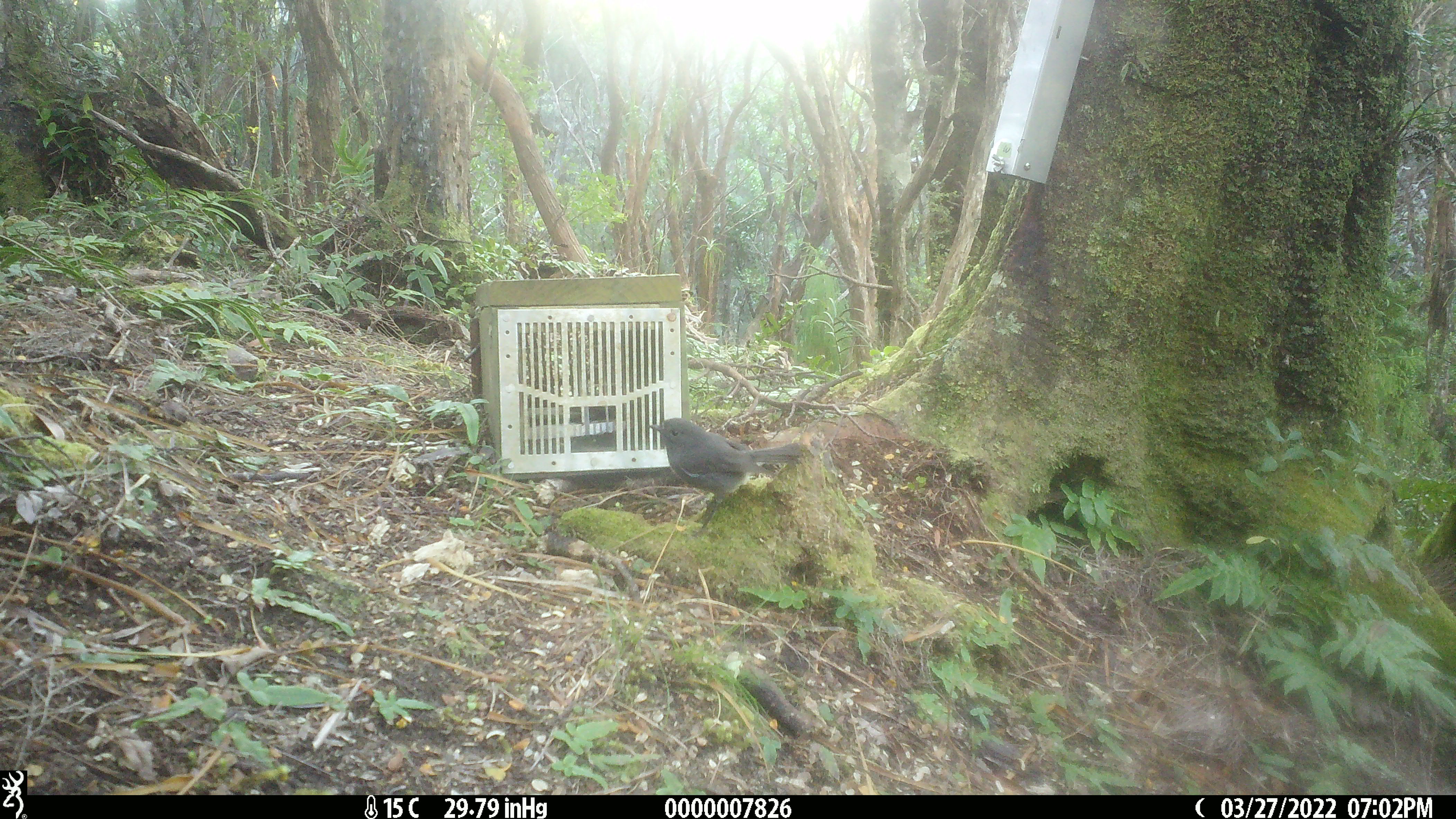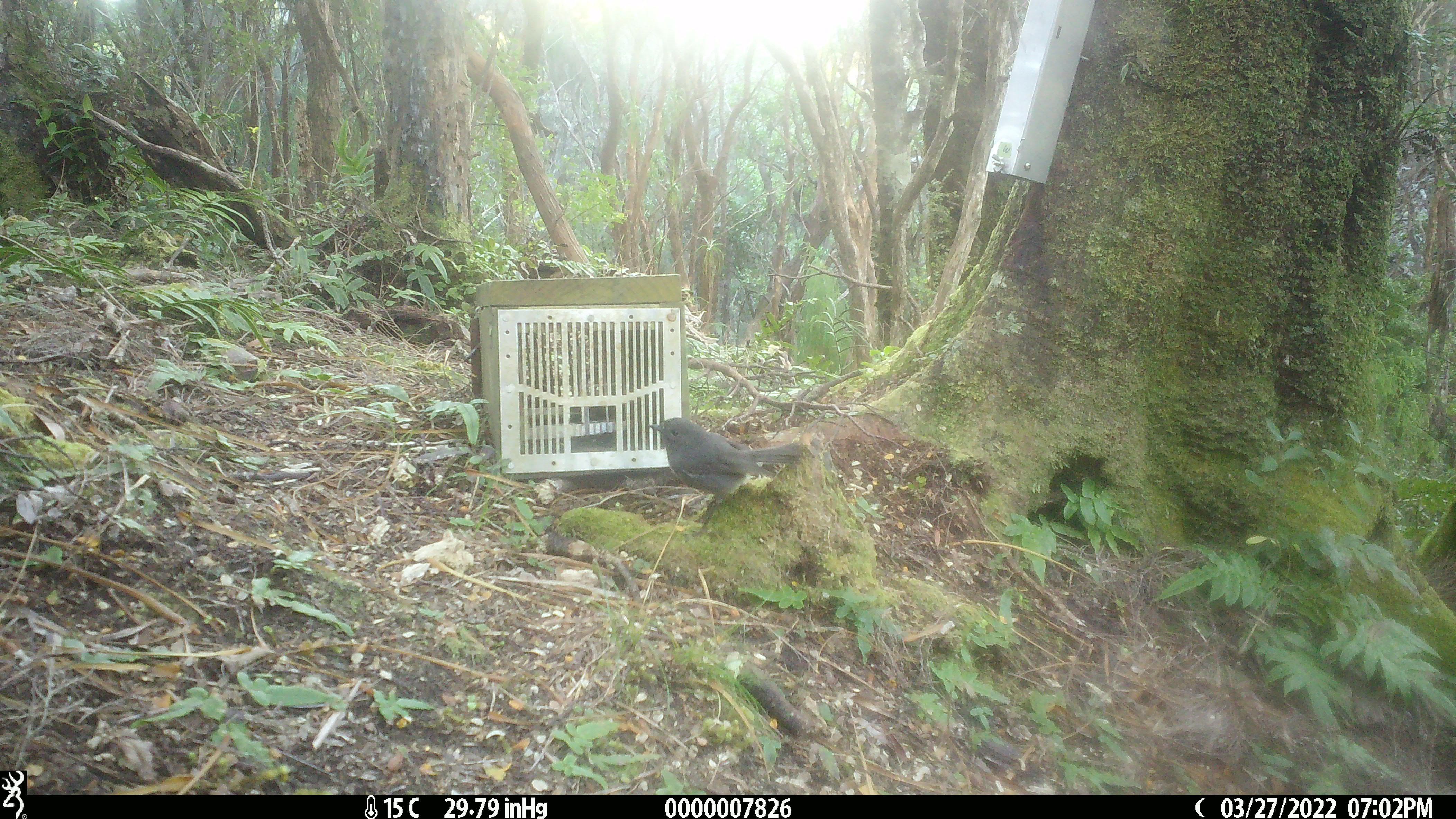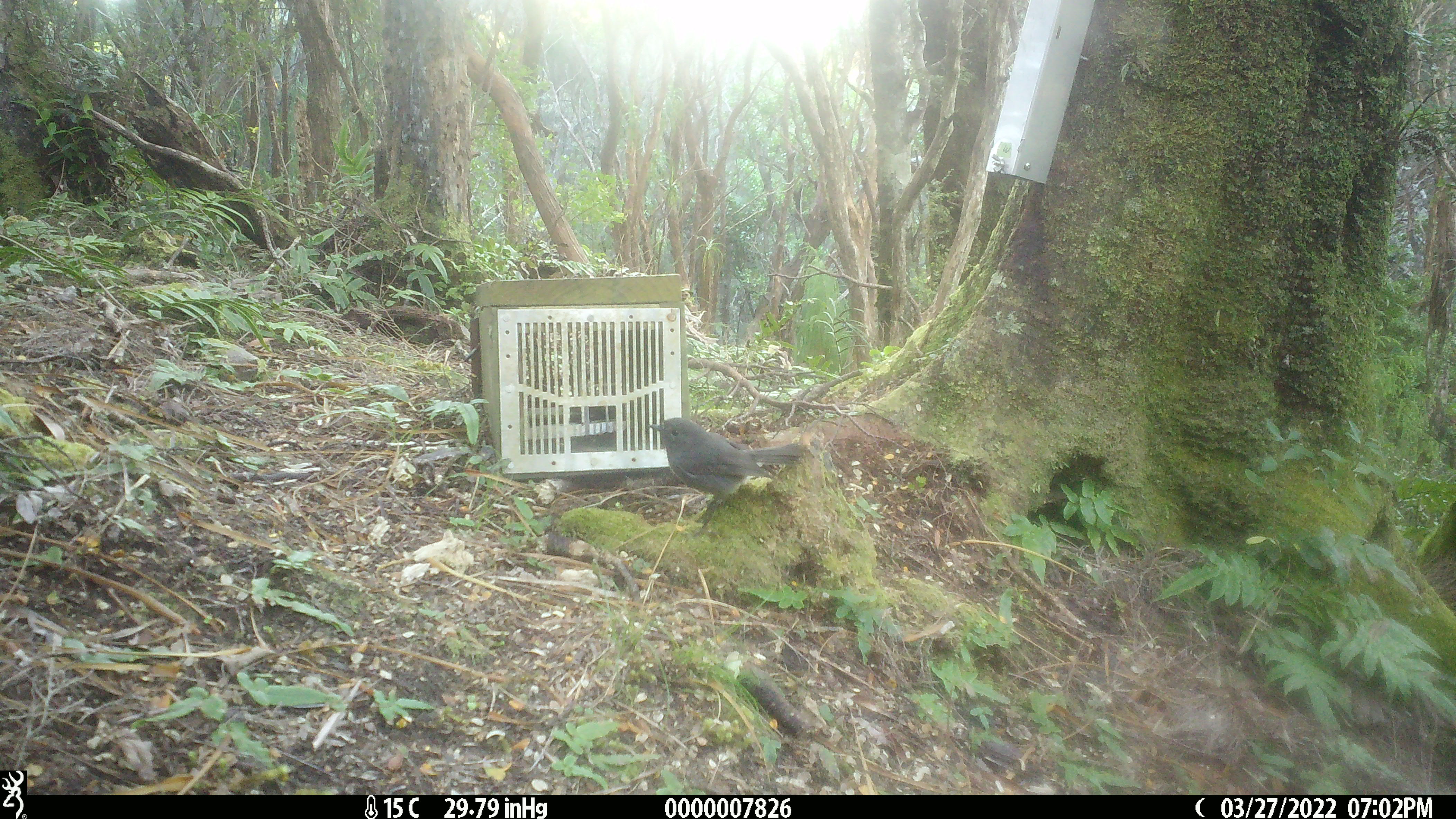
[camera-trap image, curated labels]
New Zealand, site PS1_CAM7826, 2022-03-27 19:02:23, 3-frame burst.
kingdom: Animalia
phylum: Chordata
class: Aves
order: Passeriformes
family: Petroicidae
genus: Petroica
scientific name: Petroica australis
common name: new zealand robin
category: robin